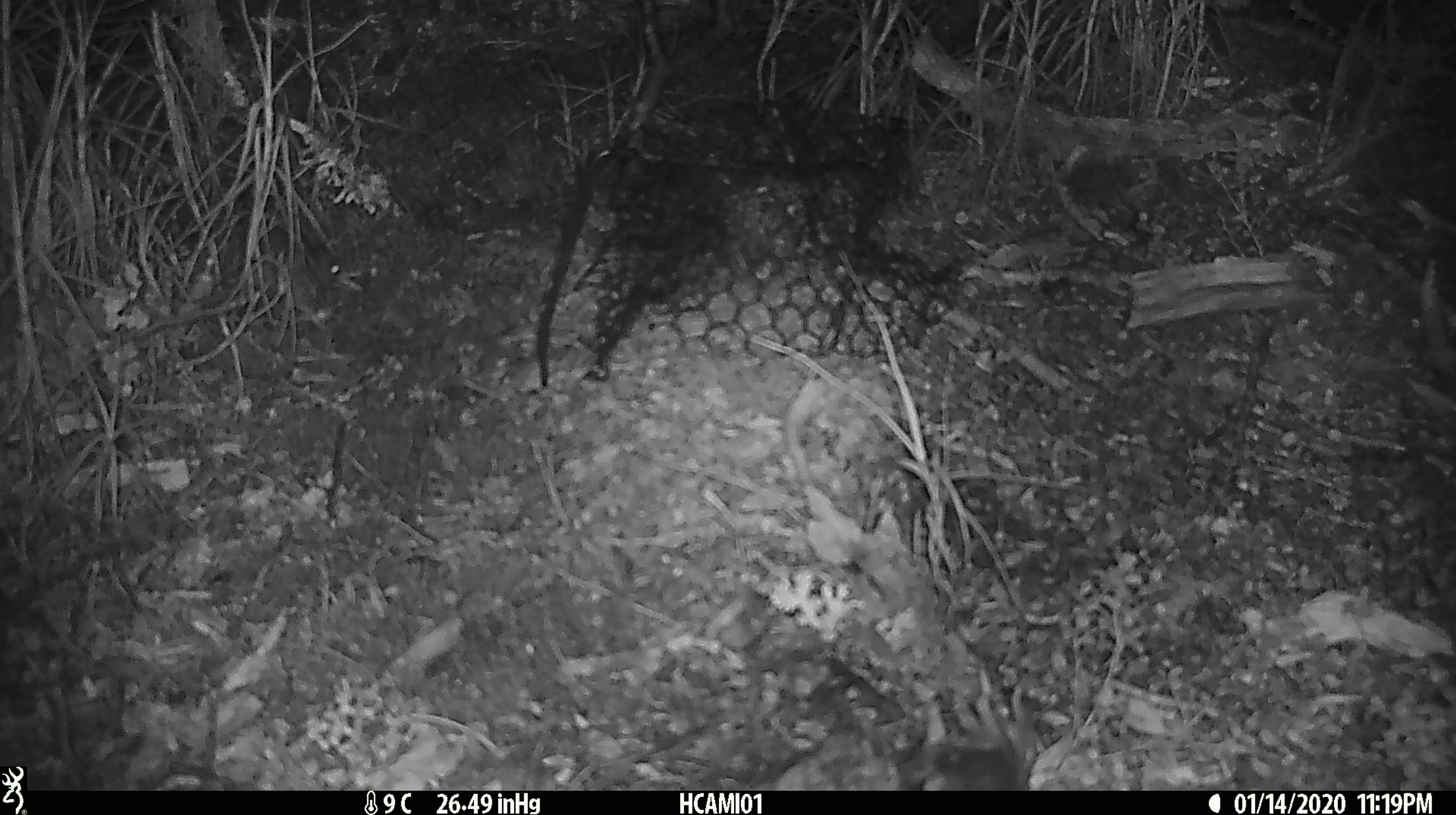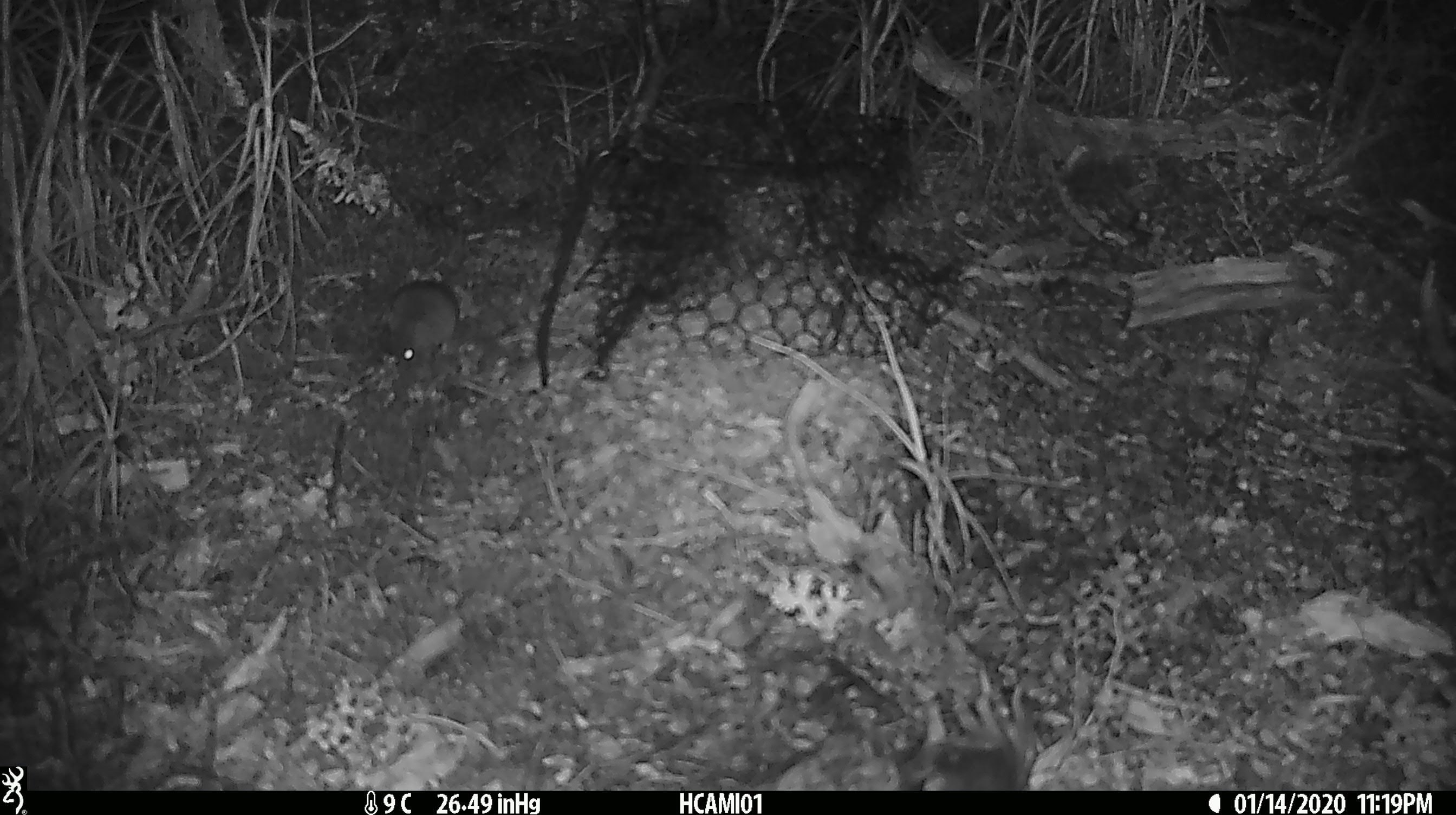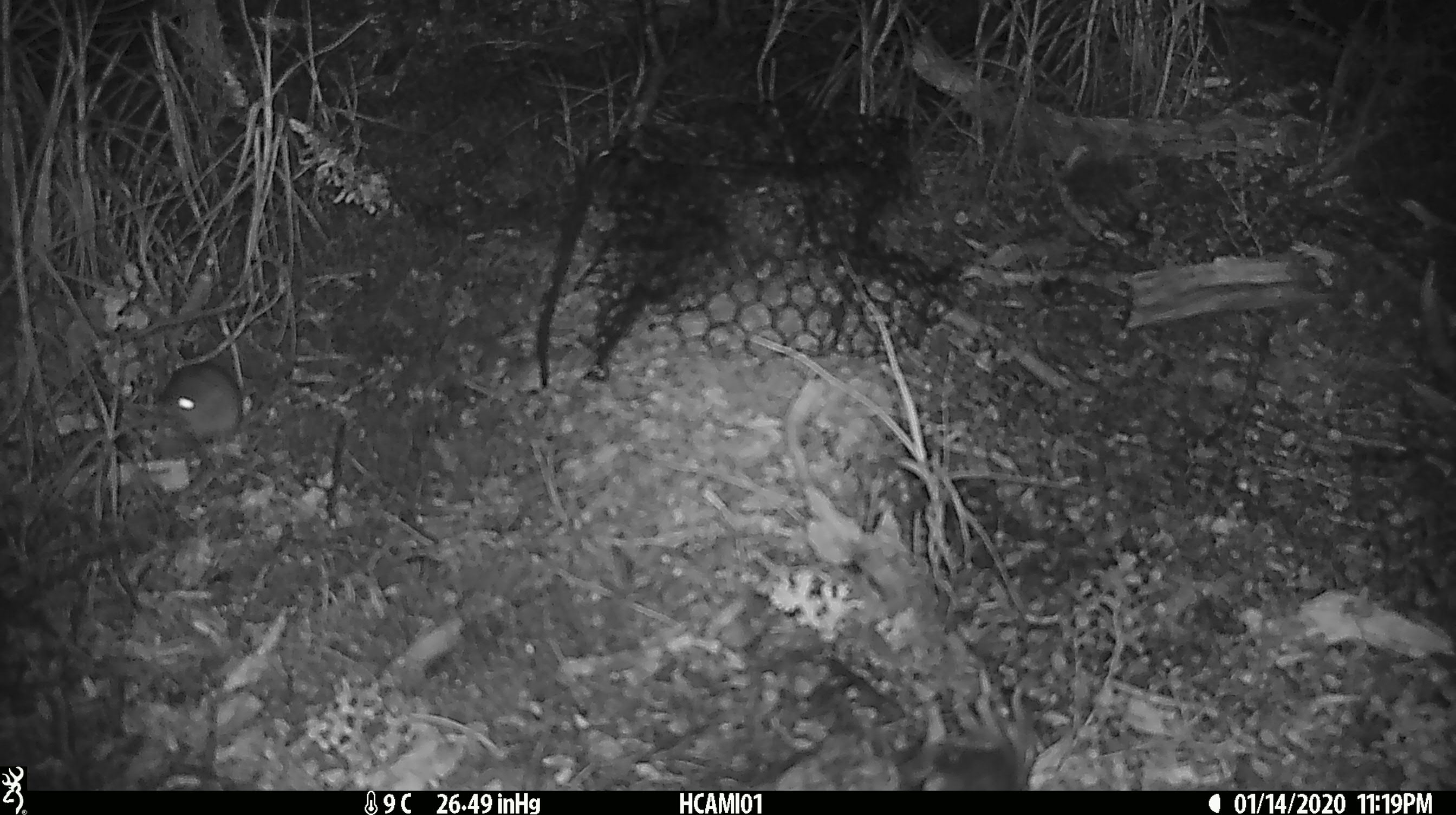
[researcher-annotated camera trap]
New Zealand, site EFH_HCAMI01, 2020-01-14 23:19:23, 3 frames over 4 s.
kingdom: Animalia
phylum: Chordata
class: Mammalia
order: Rodentia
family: Muridae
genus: Mus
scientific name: Mus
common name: mouse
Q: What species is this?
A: Mouse (Mus).